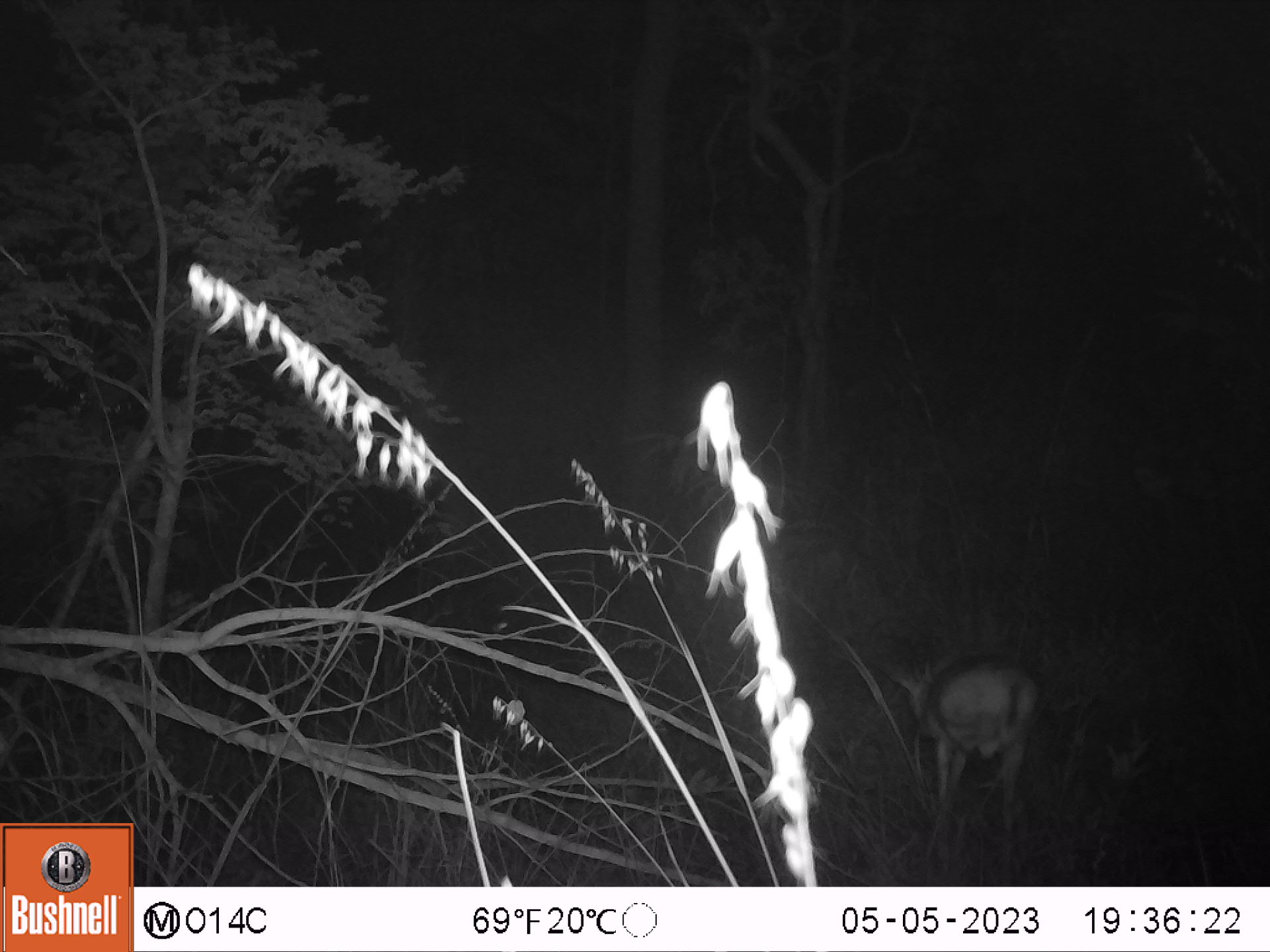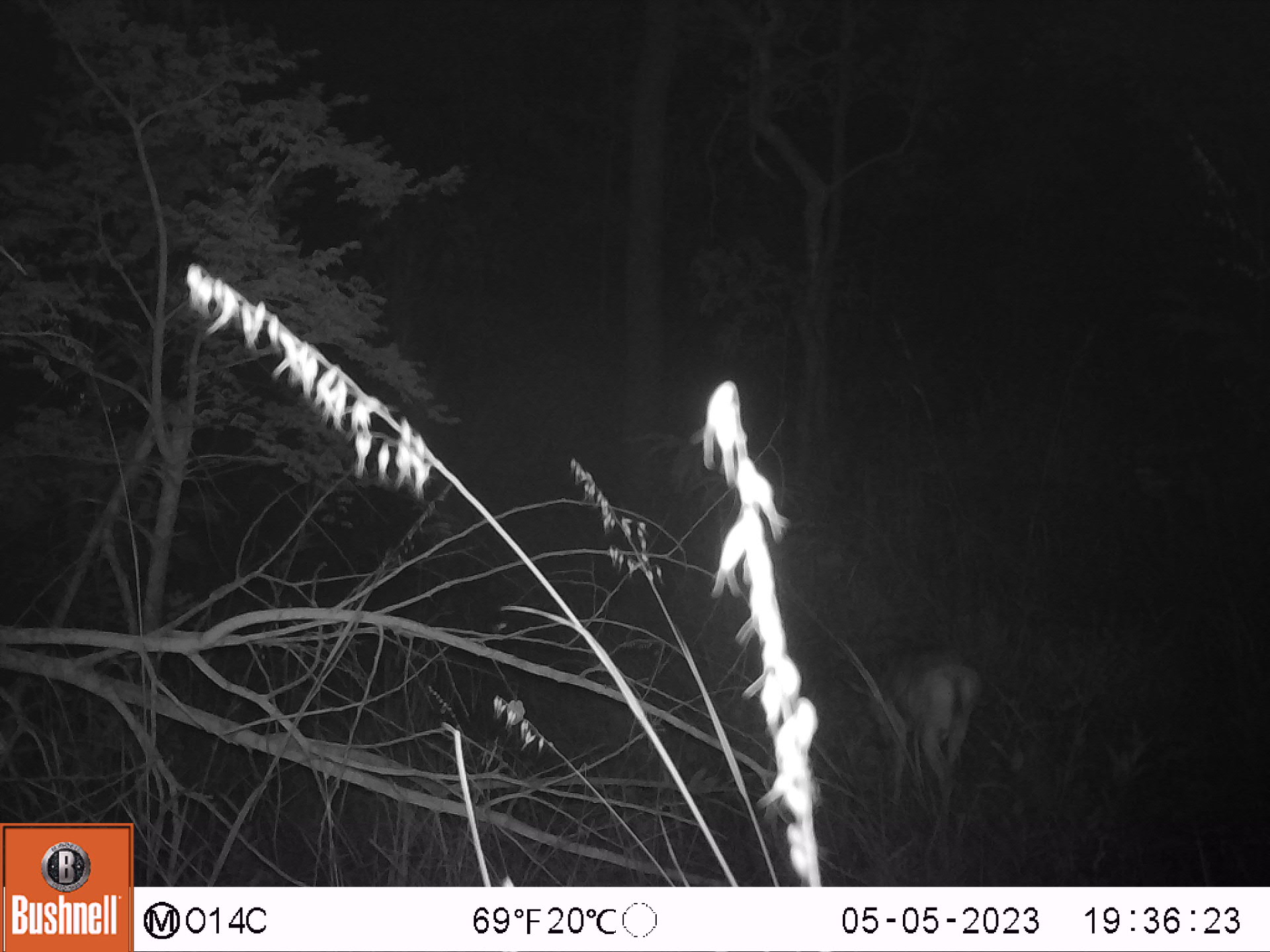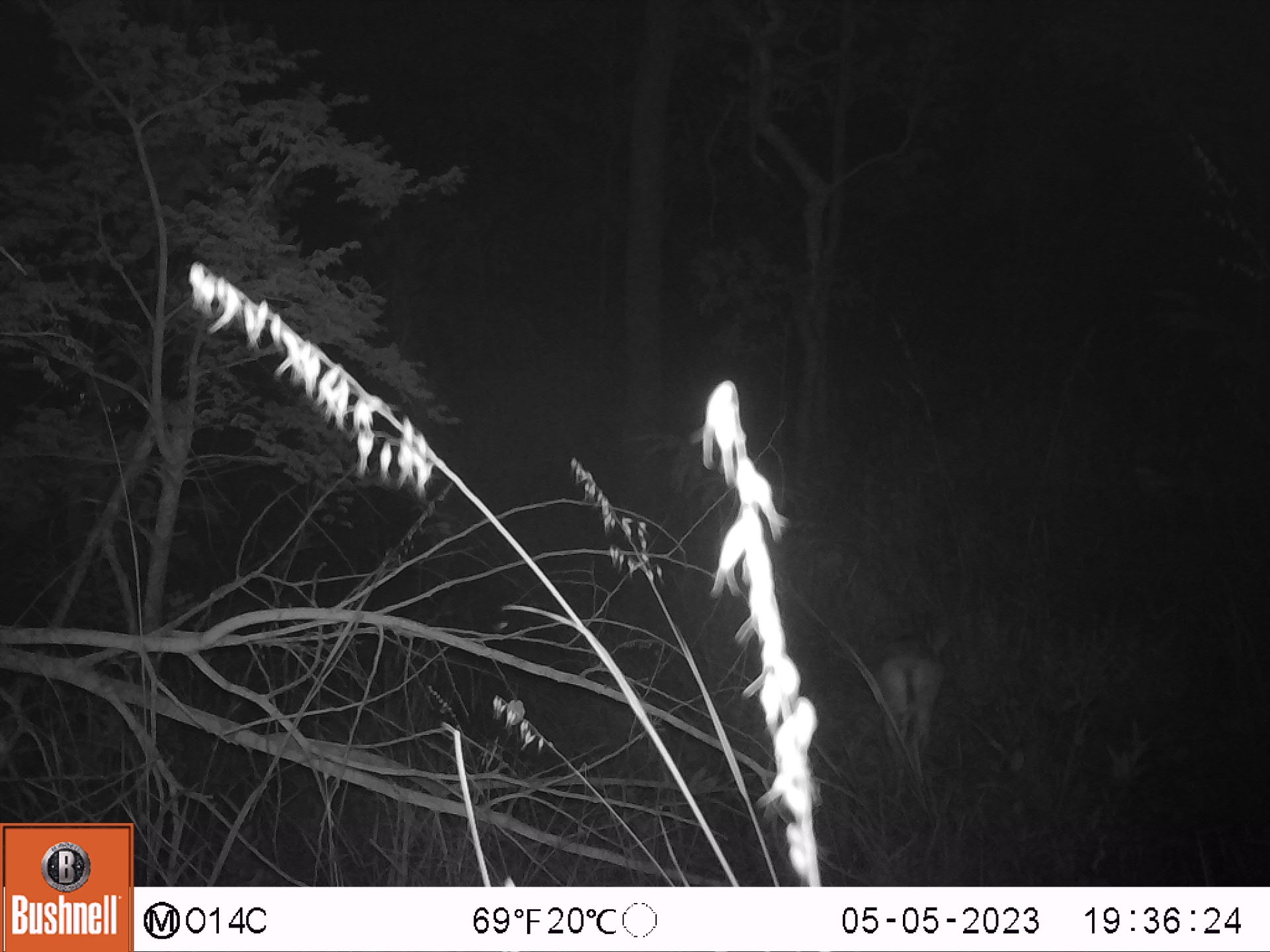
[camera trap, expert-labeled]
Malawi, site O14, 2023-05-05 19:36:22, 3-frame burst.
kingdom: Animalia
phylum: Chordata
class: Mammalia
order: Artiodactyla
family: Bovidae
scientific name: Antilopinae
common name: small antelope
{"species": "small antelope (Antilopinae)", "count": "1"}